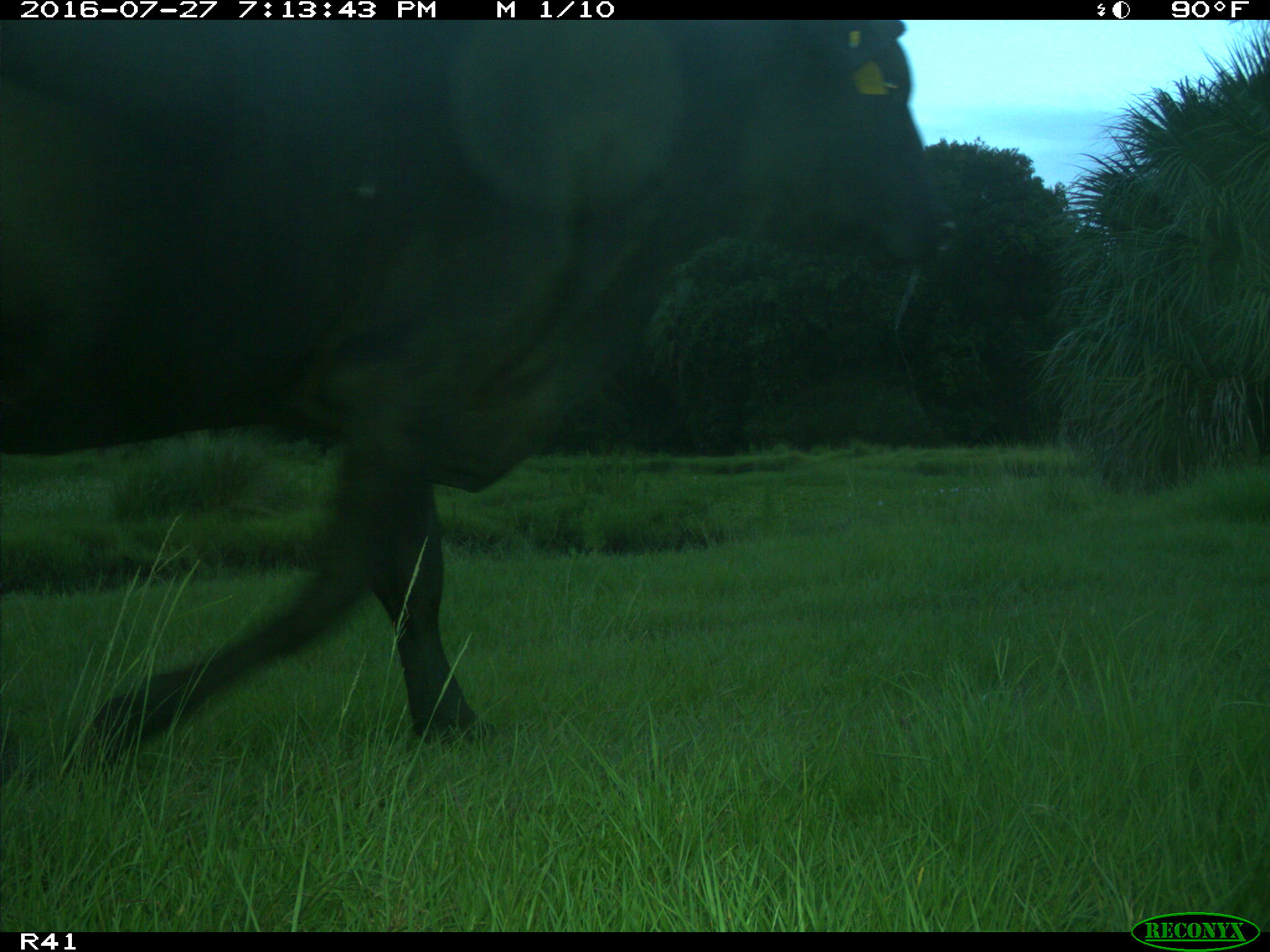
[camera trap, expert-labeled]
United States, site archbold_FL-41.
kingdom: Animalia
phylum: Chordata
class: Mammalia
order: Artiodactyla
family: Bovidae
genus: Bos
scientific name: Bos taurus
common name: domestic cow